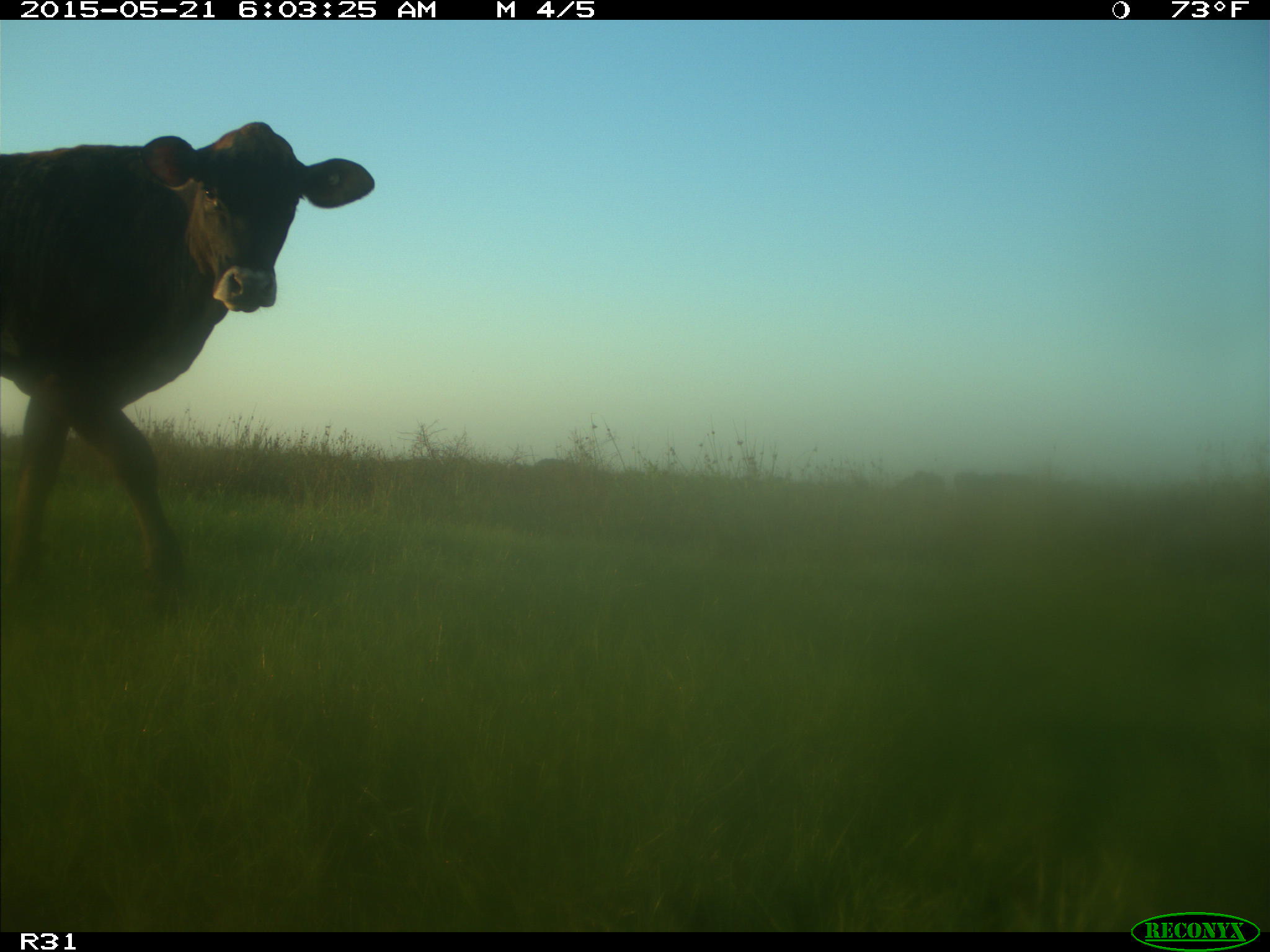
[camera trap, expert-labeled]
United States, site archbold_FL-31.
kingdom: Animalia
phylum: Chordata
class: Mammalia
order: Artiodactyla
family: Bovidae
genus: Bos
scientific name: Bos taurus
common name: domestic cow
Bos taurus (domestic cow).